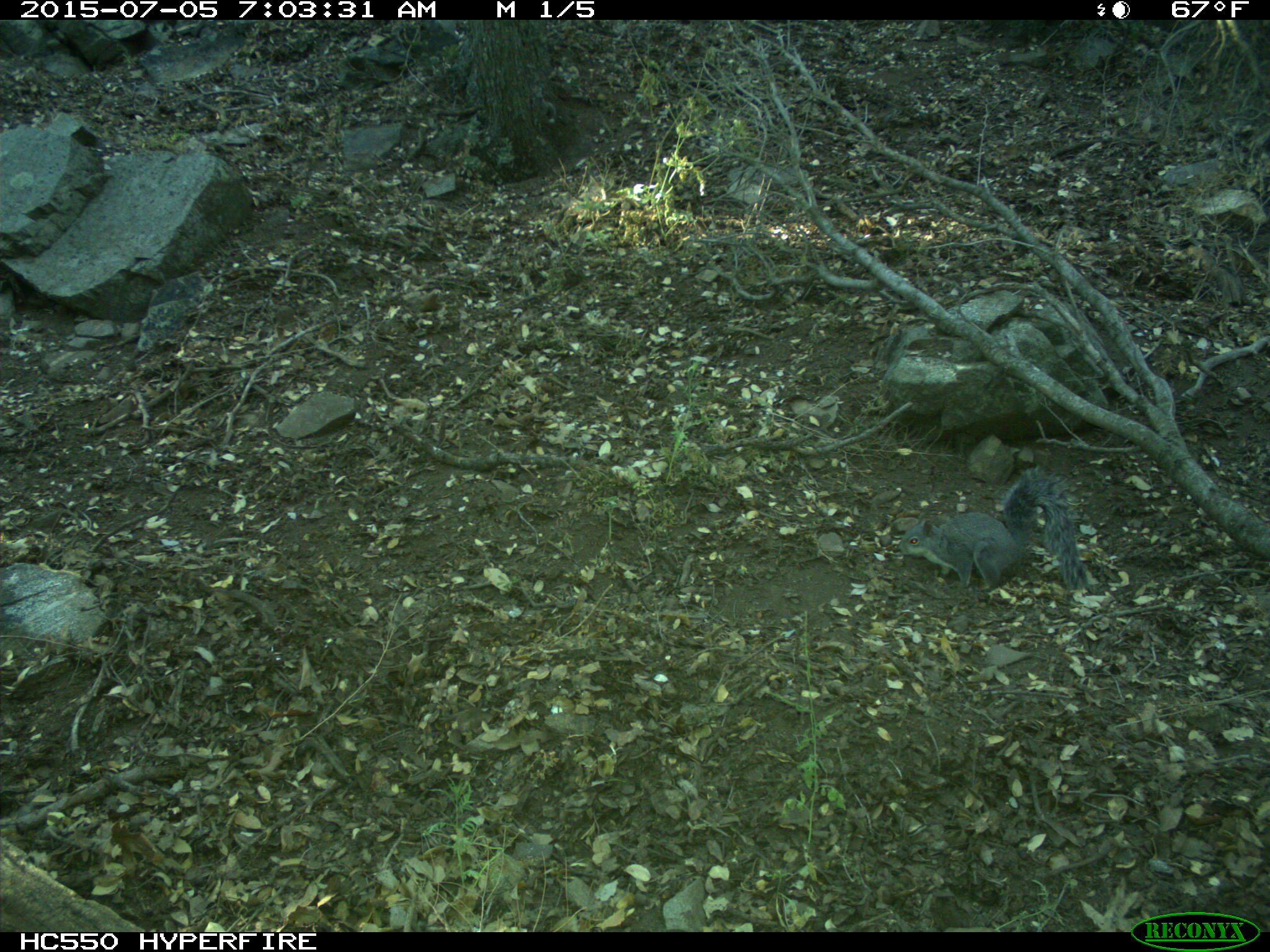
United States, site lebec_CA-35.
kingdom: Animalia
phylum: Chordata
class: Mammalia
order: Rodentia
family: Sciuridae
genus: Sciurus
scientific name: Sciurus carolinensis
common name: eastern gray squirrel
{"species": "Sciurus carolinensis (eastern gray squirrel)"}